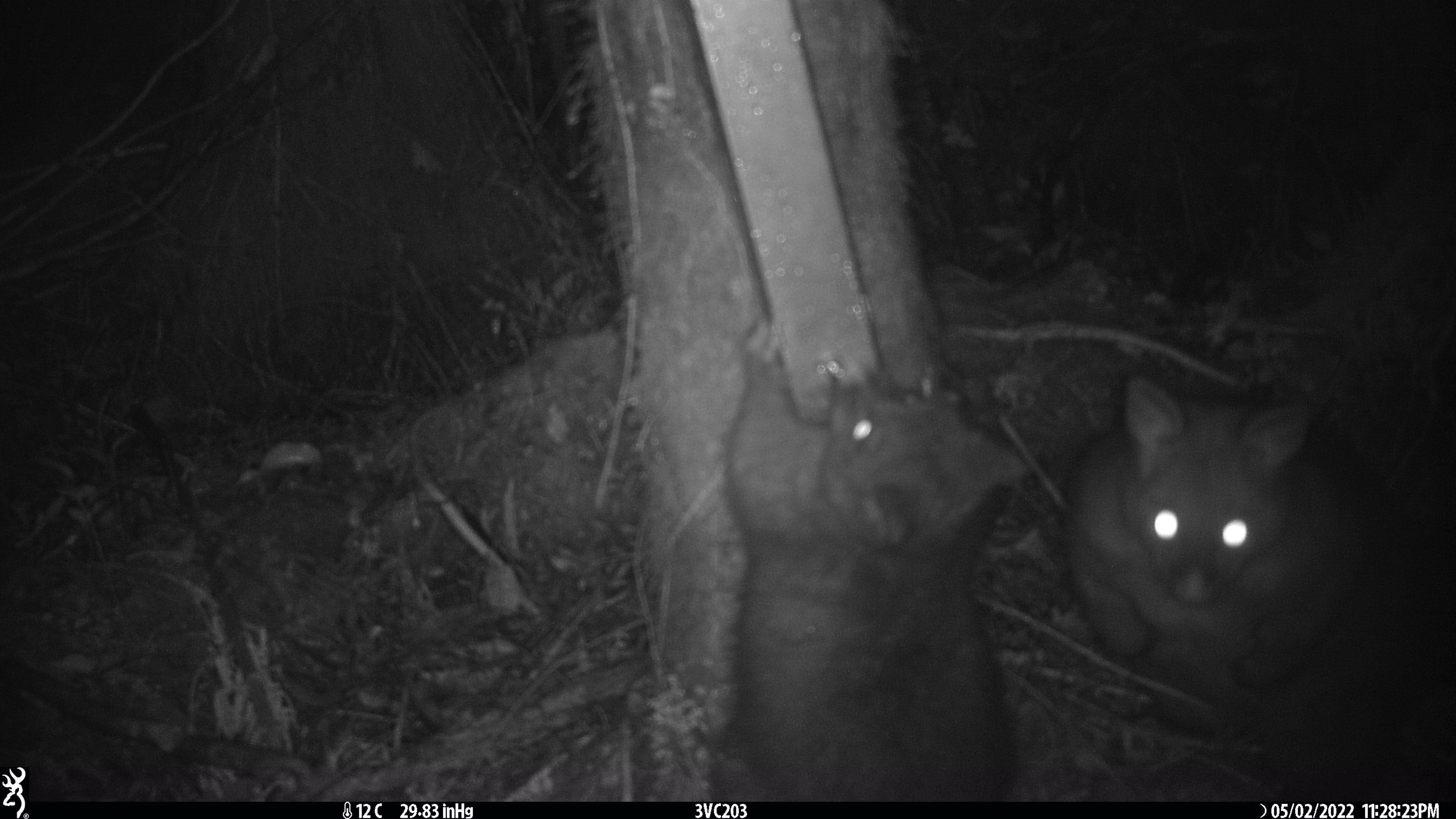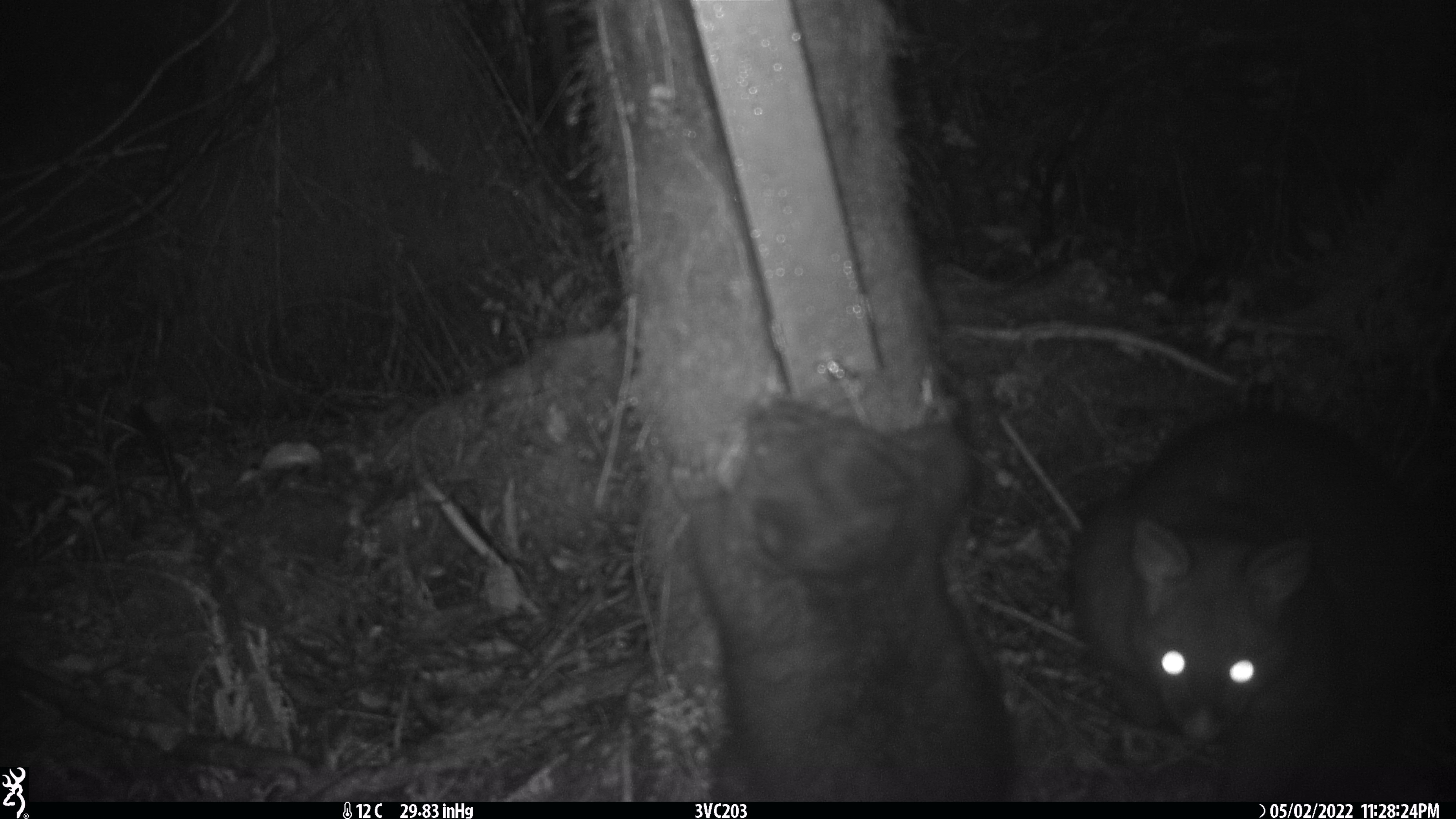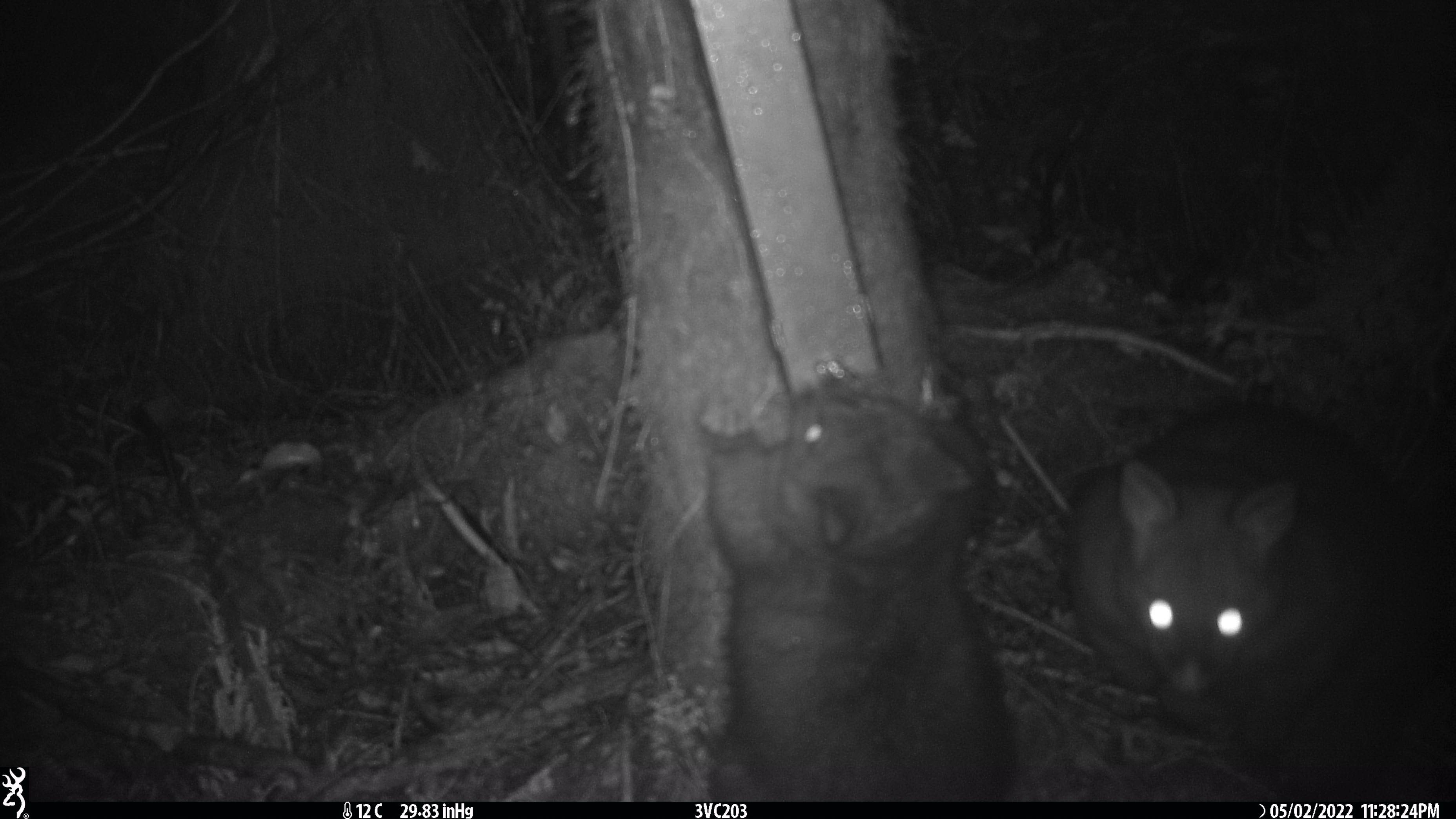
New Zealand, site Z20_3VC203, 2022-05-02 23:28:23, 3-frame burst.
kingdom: Animalia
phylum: Chordata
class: Mammalia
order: Diprotodontia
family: Phalangeridae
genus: Trichosurus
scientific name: Trichosurus vulpecula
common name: common brushtail possum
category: possum